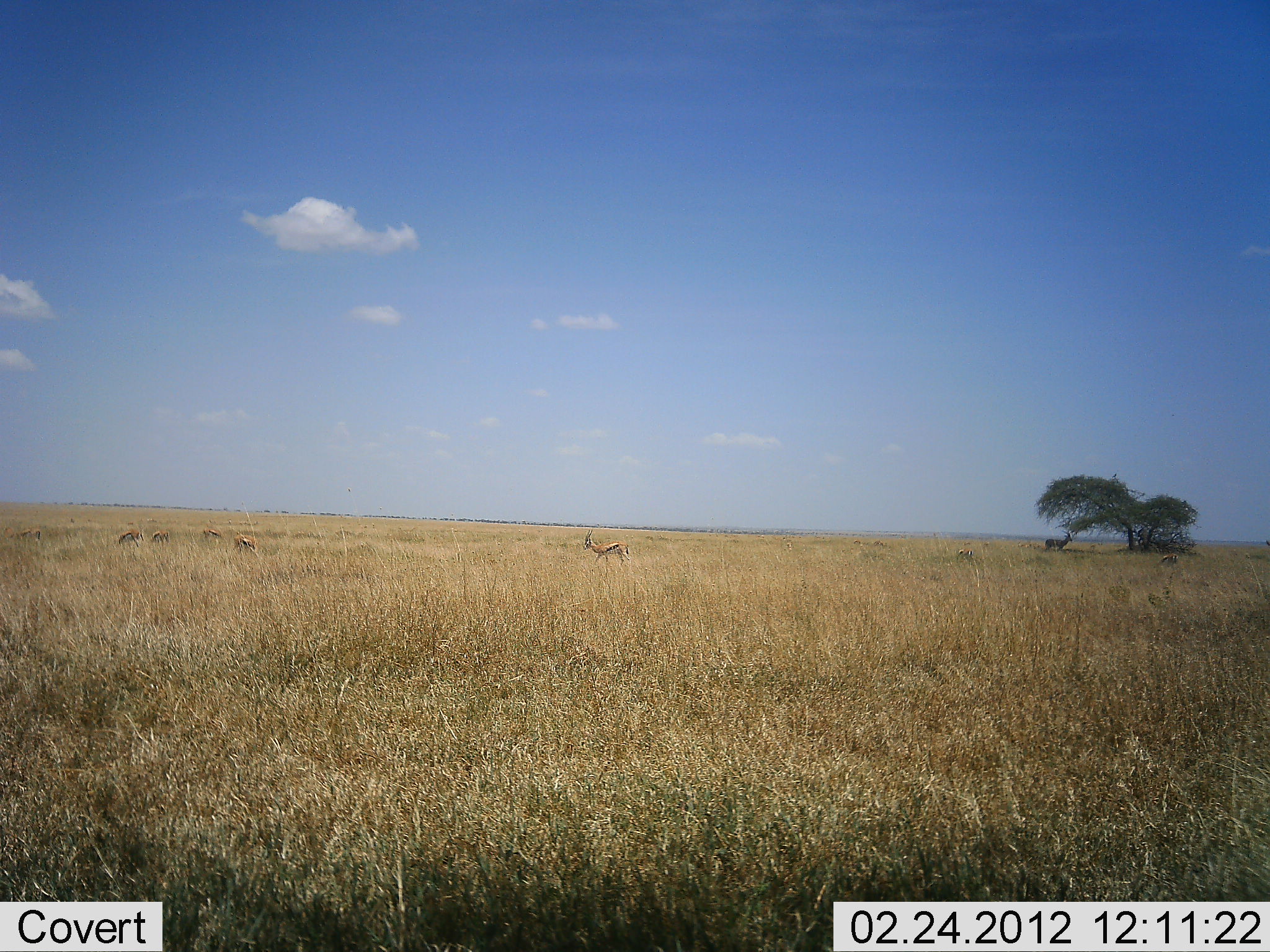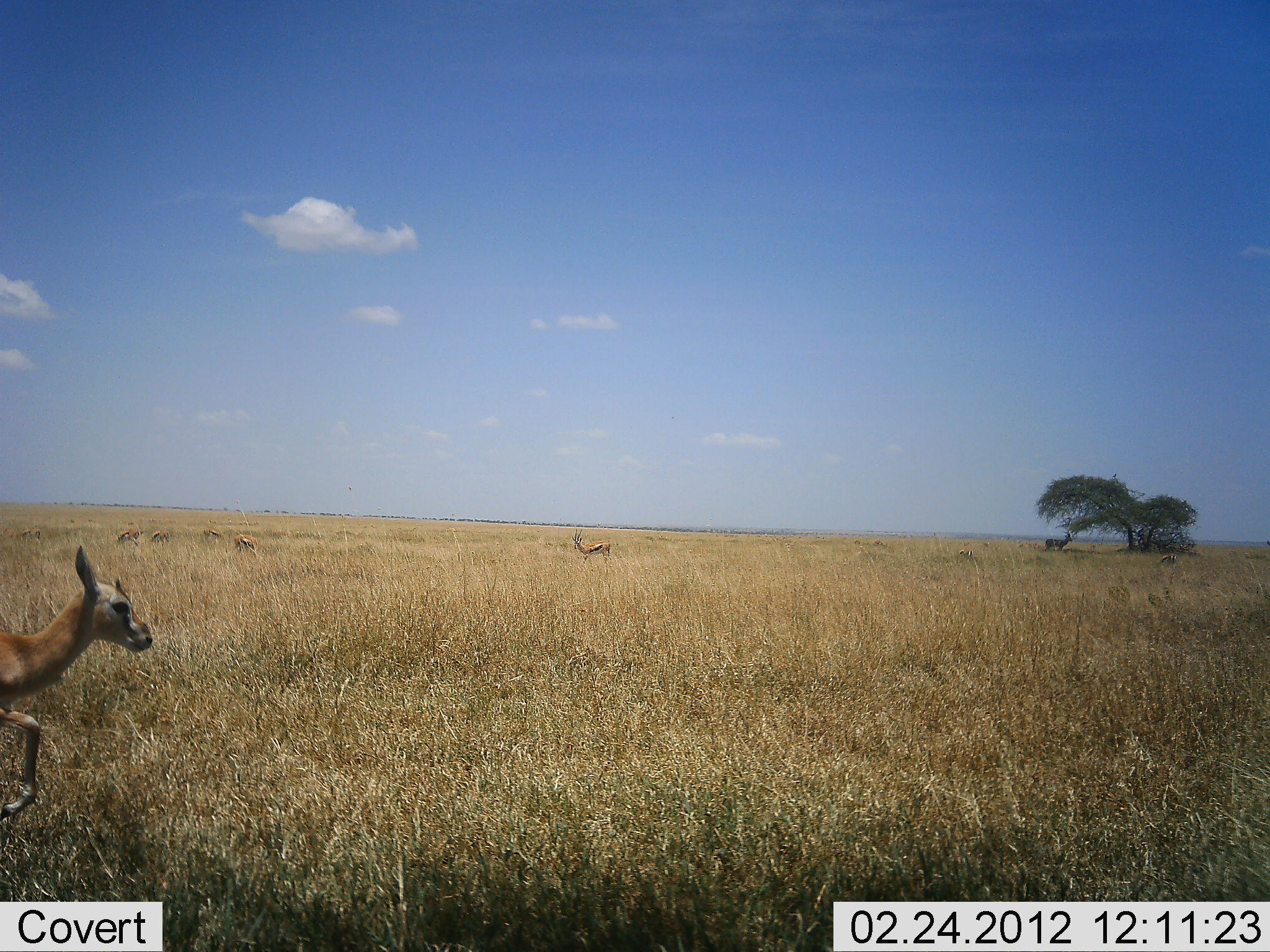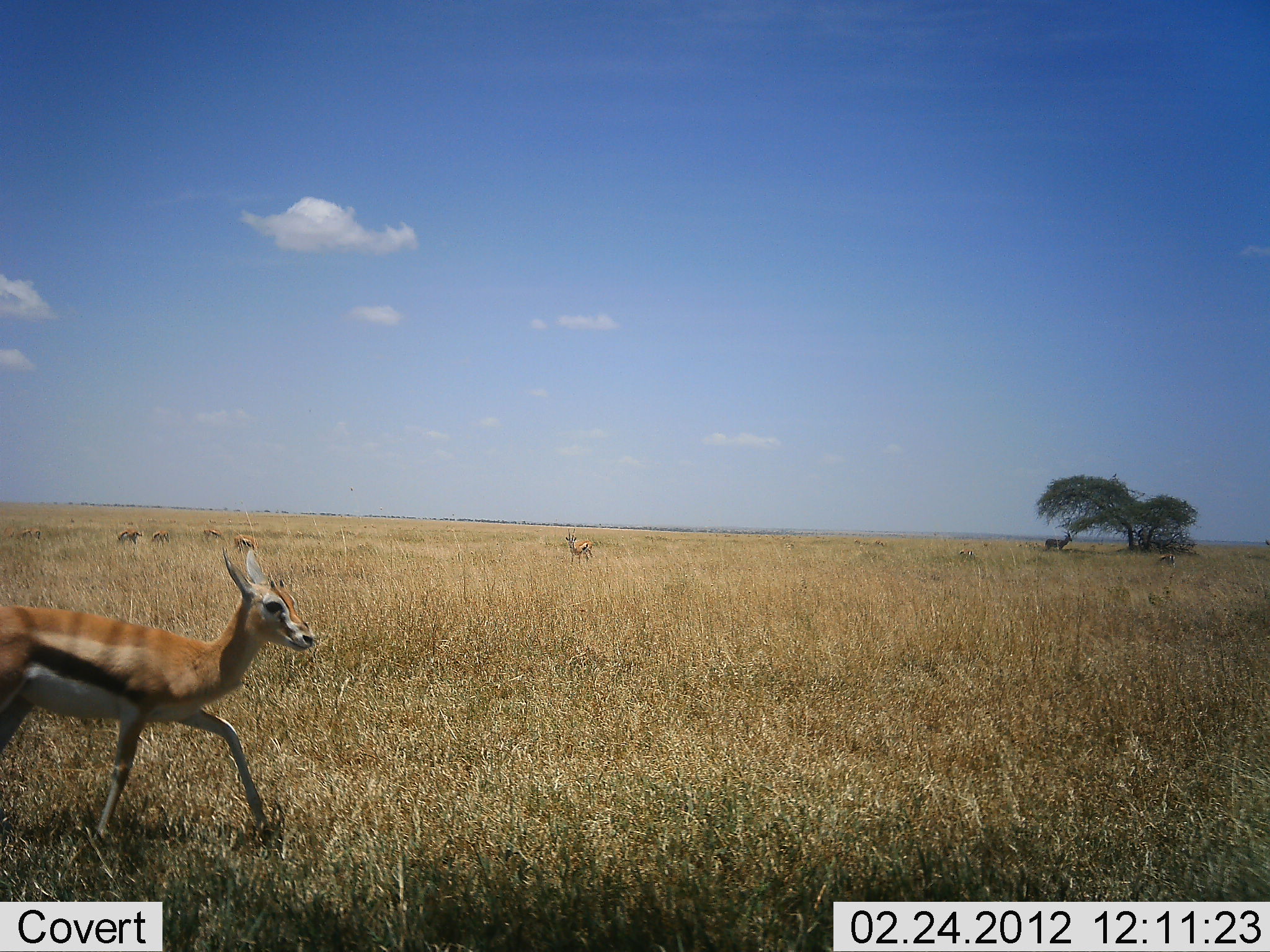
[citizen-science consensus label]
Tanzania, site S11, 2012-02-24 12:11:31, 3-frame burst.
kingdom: Animalia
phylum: Chordata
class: Mammalia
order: Artiodactyla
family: Bovidae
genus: Eudorcas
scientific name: Eudorcas thomsonii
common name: thomson's gazelle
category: gazellethomsons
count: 6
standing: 37%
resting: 0%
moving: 95%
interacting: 0%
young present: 5%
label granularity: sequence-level